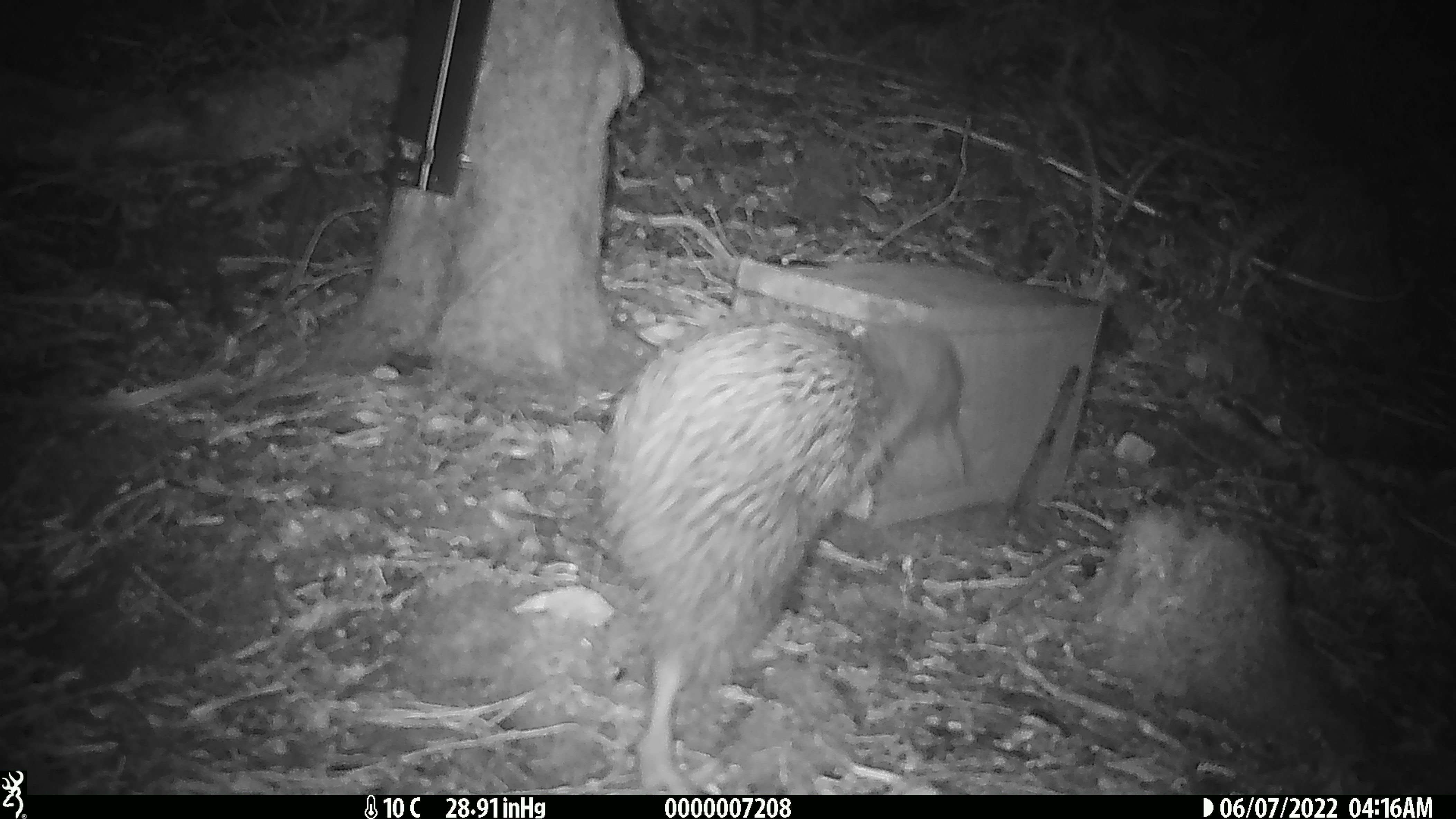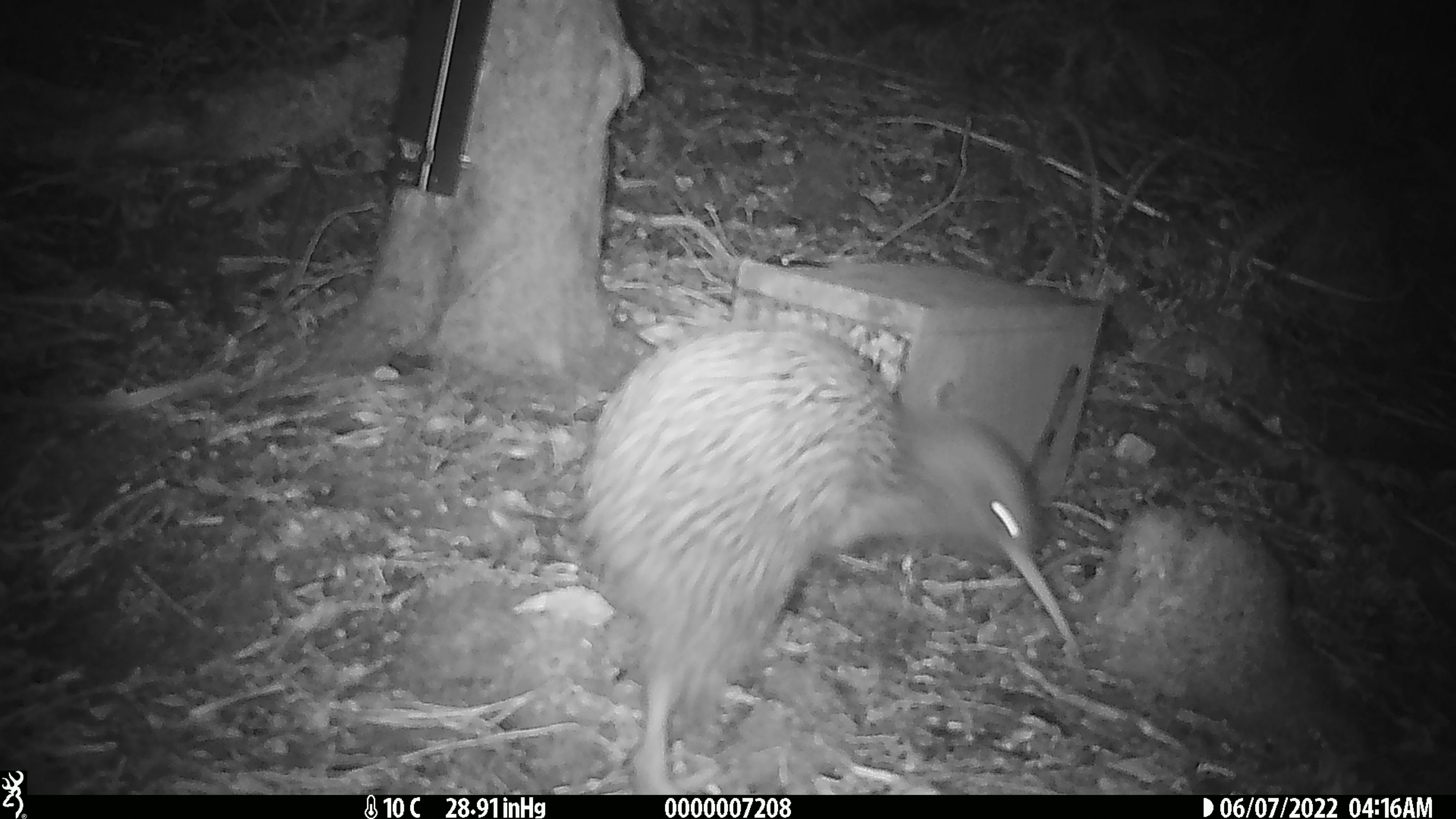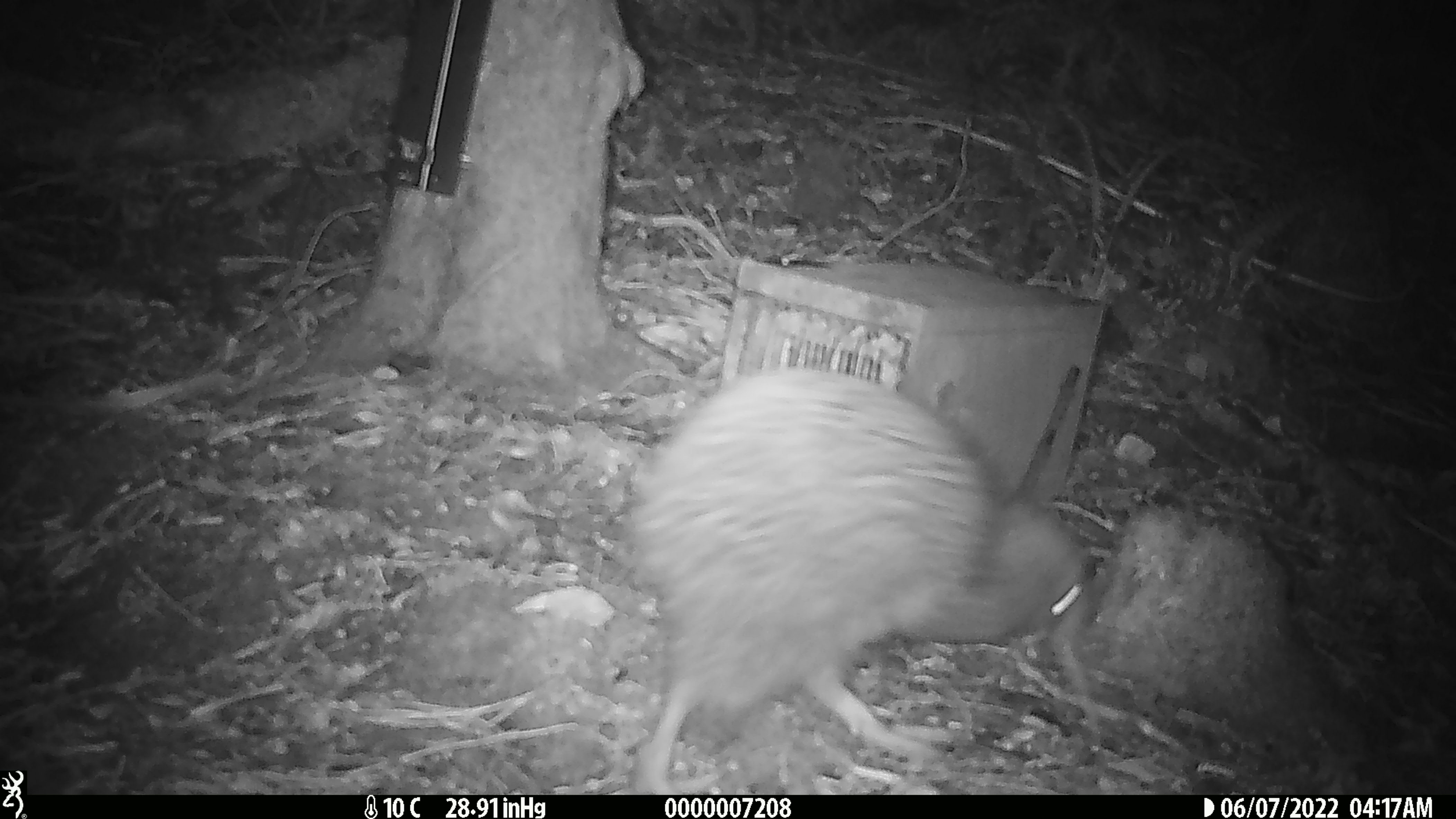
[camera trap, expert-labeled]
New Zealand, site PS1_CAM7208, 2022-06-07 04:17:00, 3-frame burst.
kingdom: Animalia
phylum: Chordata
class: Aves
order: Apterygiformes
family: Apterygidae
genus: Apteryx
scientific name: Apteryx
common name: kiwi